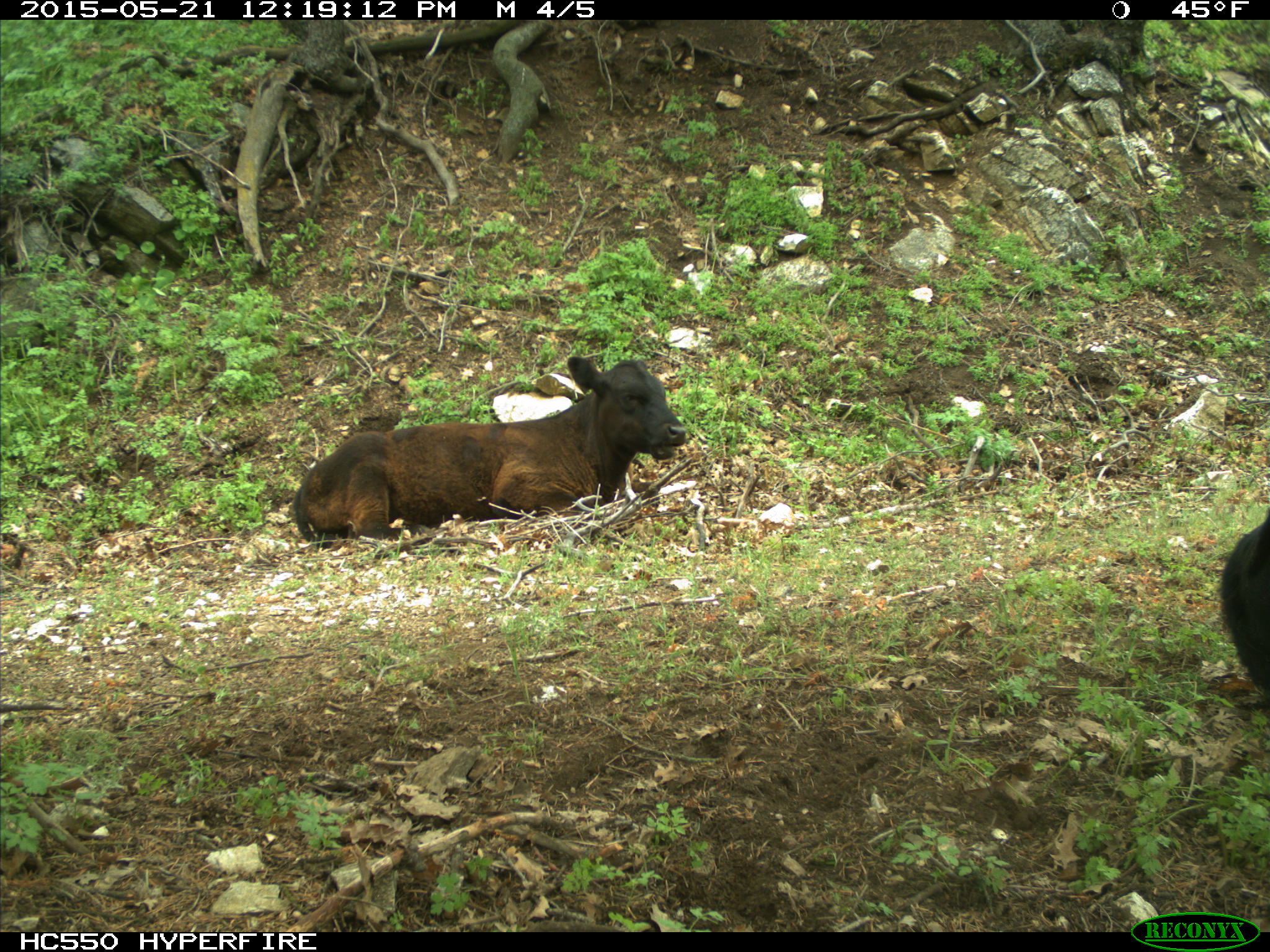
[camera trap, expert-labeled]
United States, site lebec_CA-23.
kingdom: Animalia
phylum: Chordata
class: Mammalia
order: Artiodactyla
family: Bovidae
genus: Bos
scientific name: Bos taurus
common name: domestic cow